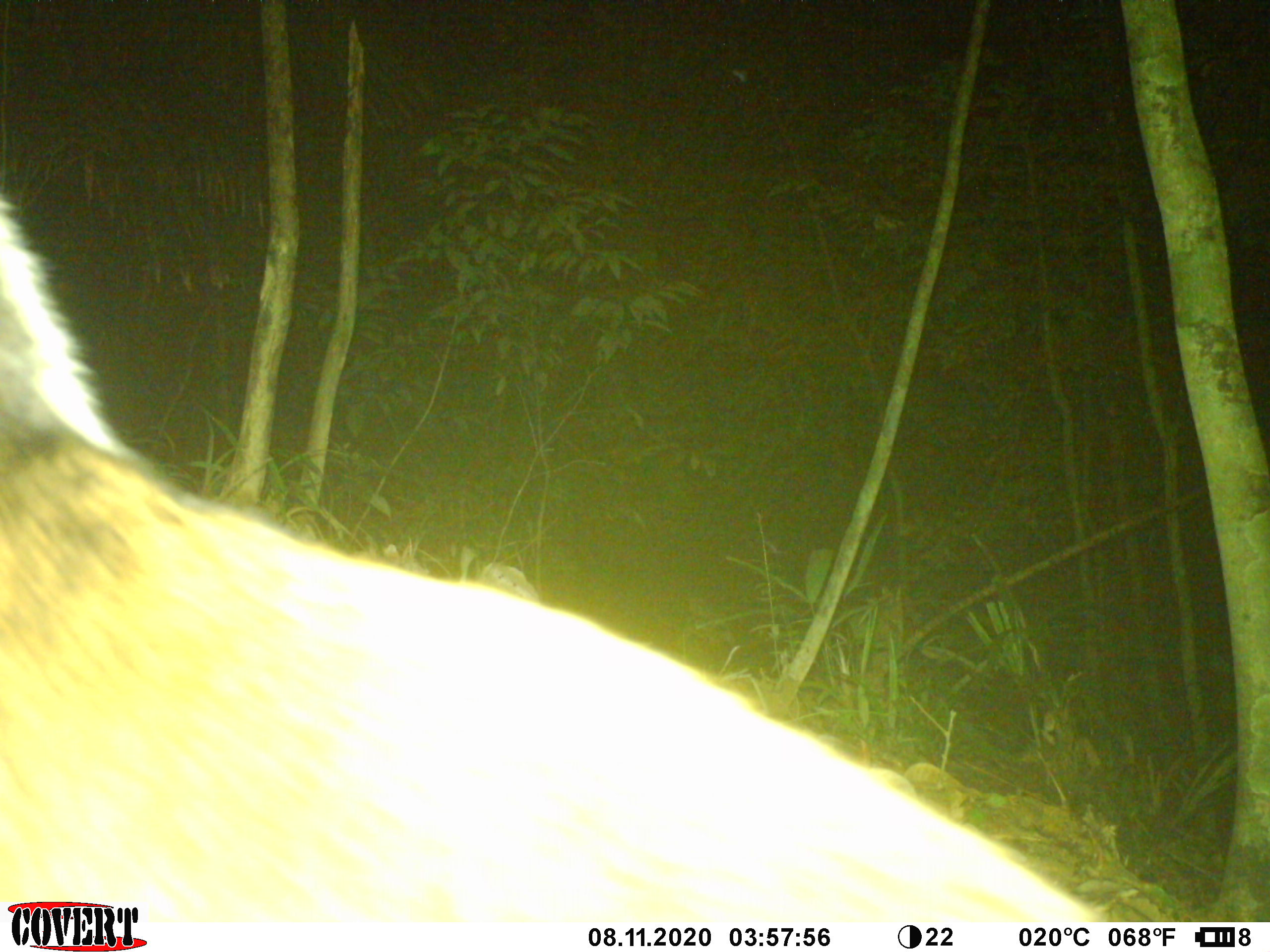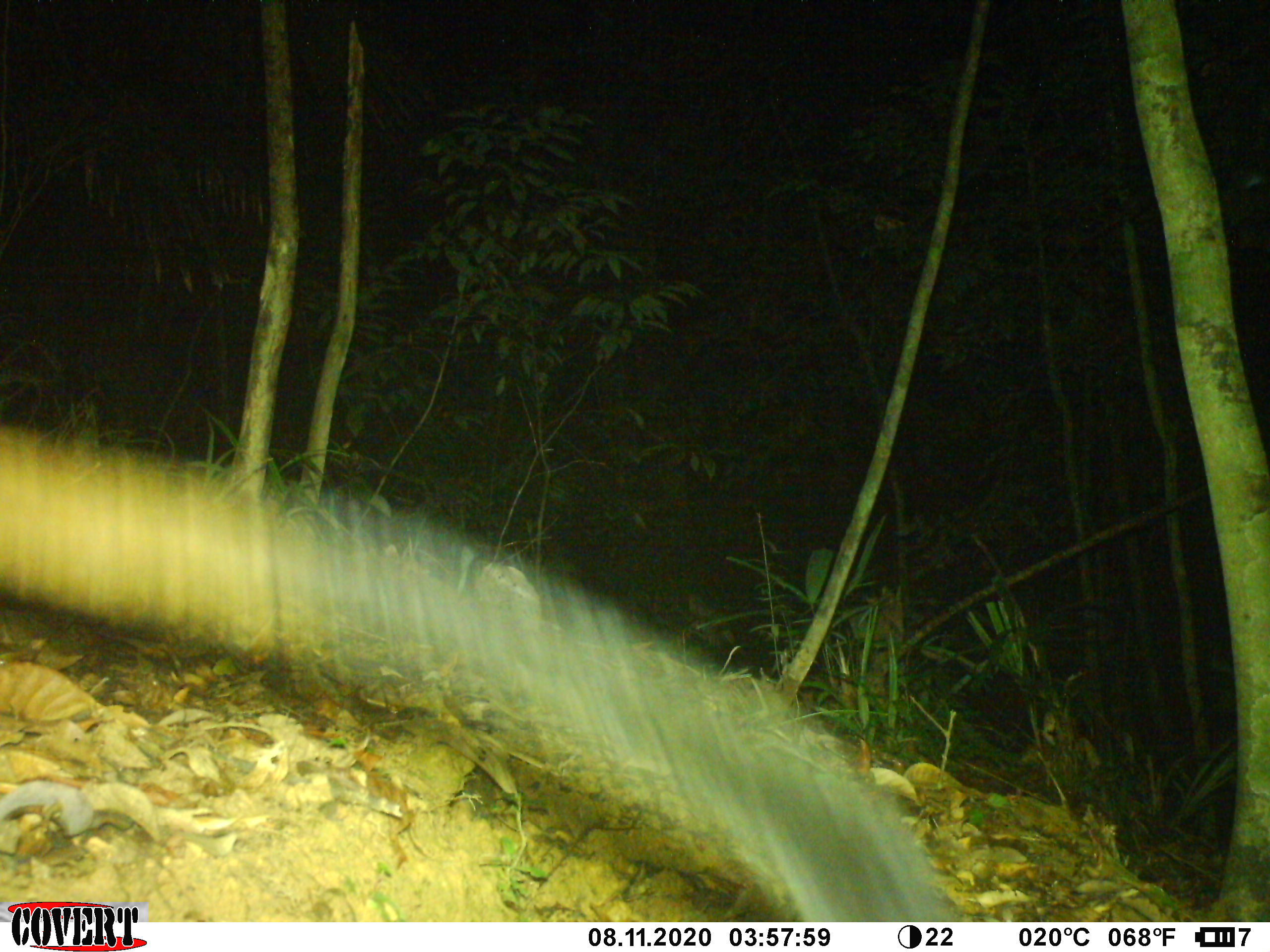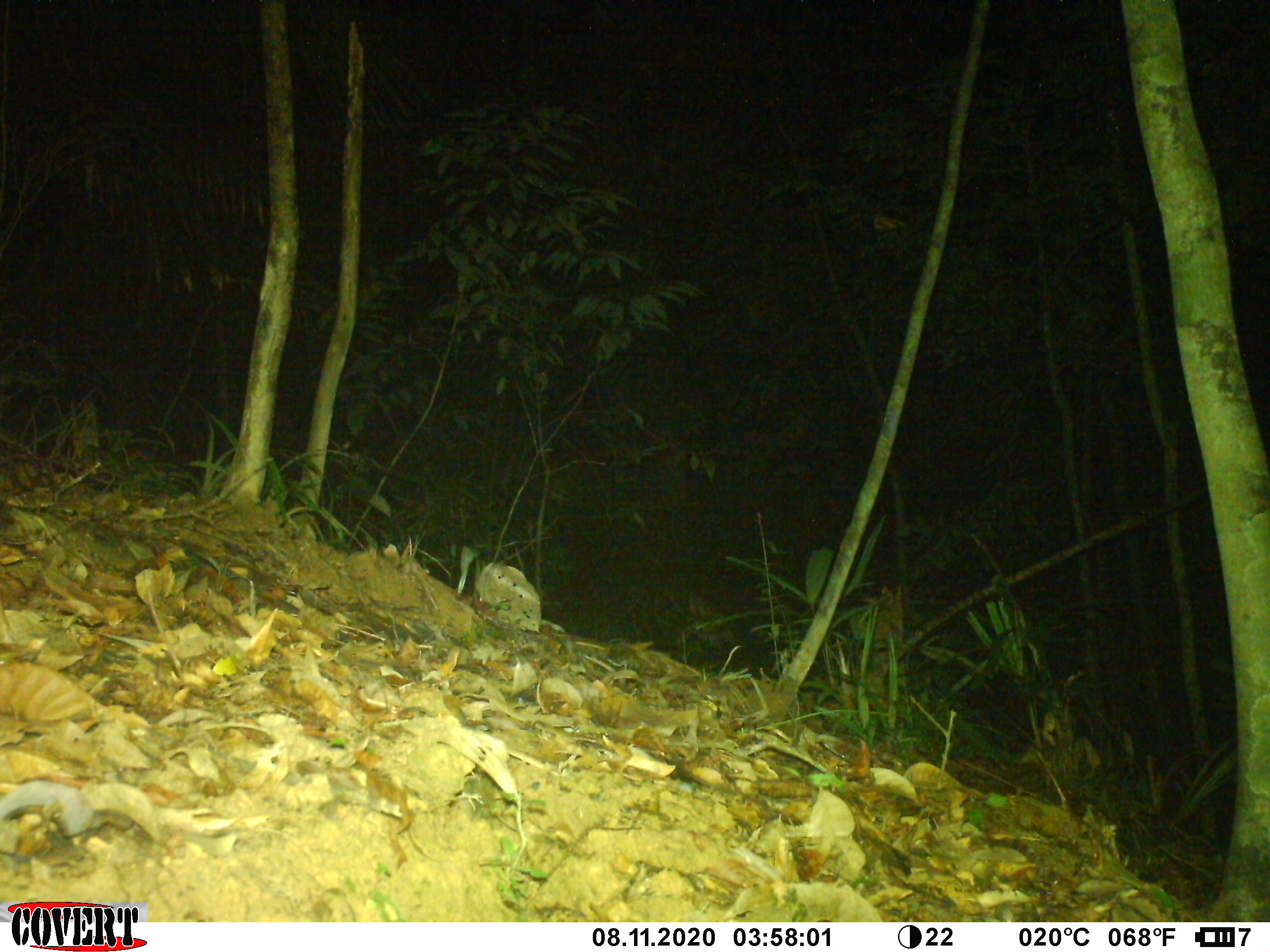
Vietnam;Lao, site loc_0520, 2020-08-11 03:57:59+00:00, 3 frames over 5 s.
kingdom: Animalia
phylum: Chordata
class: Mammalia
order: Carnivora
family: Viverridae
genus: Paguma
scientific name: Paguma larvata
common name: masked palm civet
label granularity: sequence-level